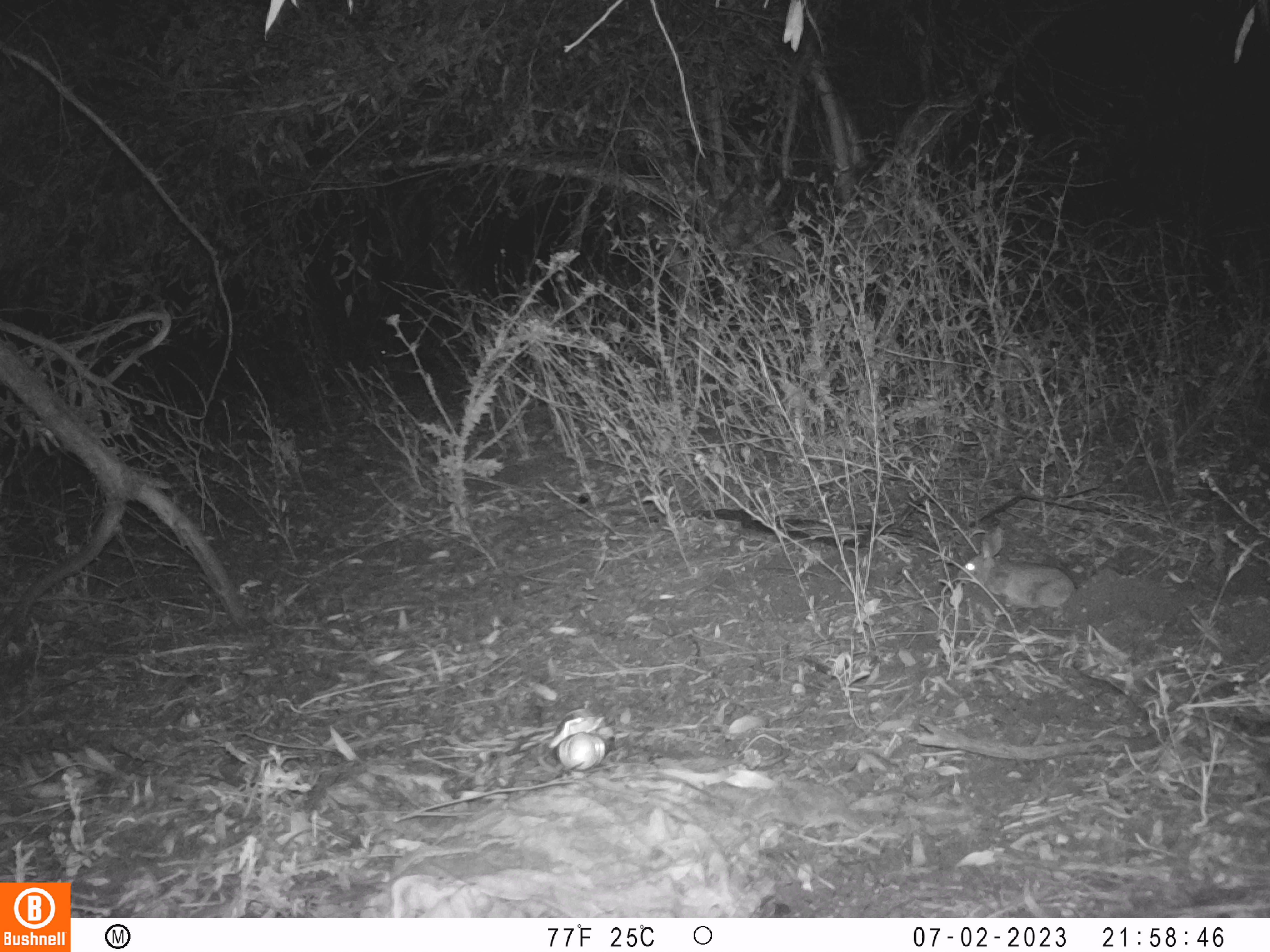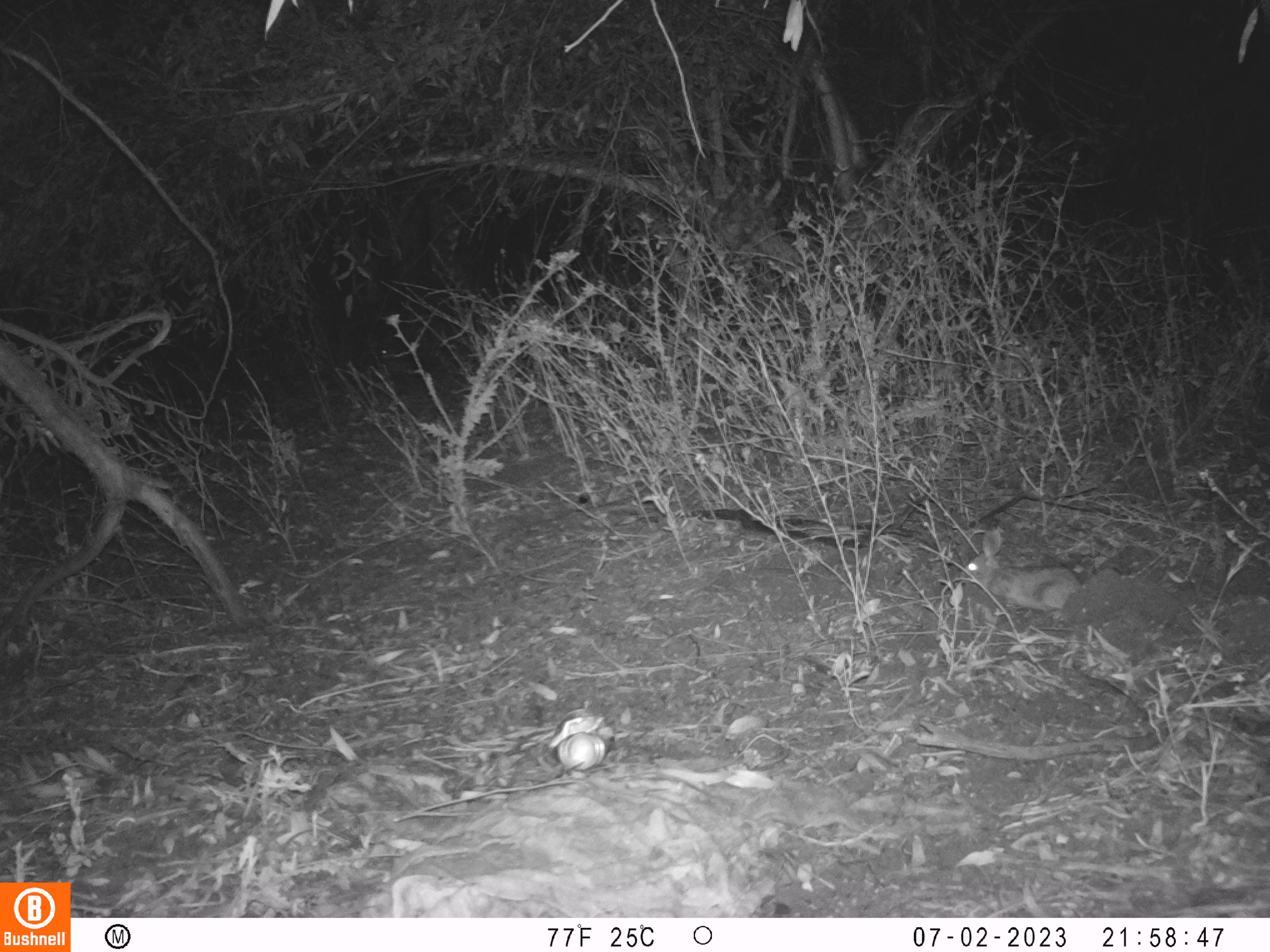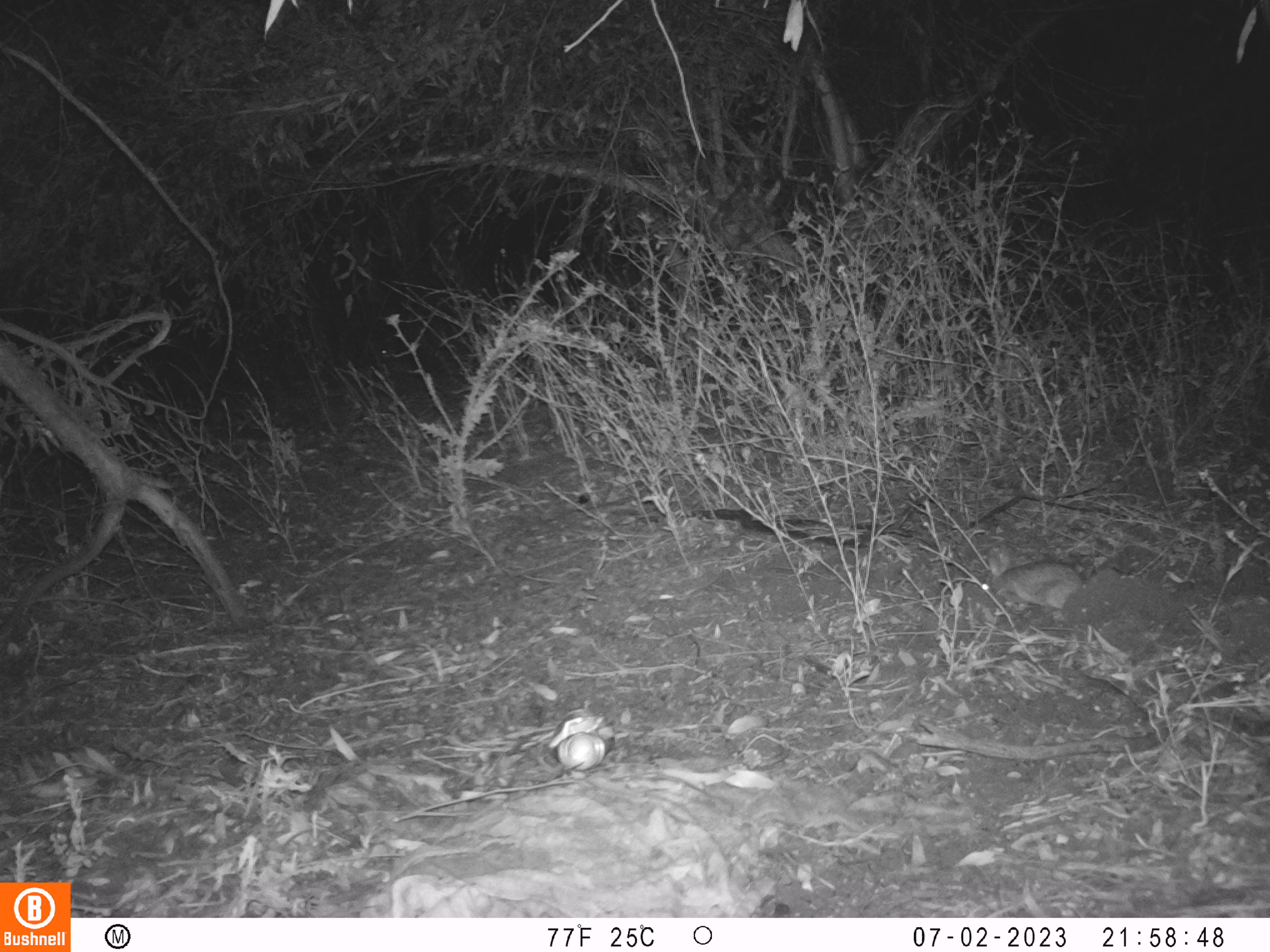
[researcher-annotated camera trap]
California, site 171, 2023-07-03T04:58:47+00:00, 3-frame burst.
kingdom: Animalia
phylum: Chordata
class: Mammalia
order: Lagomorpha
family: Leporidae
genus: Sylvilagus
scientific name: Sylvilagus bachmani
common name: brush rabbit